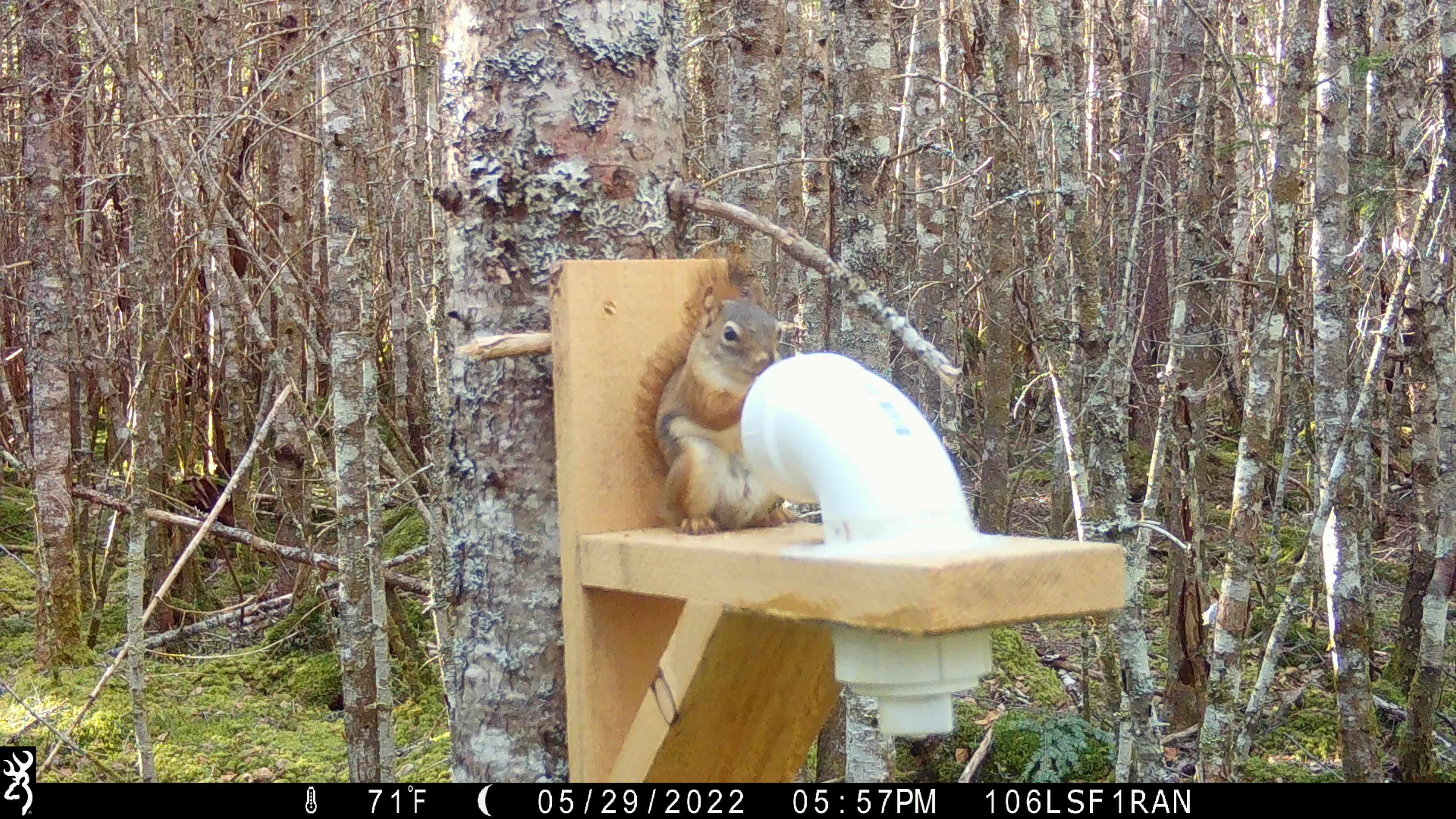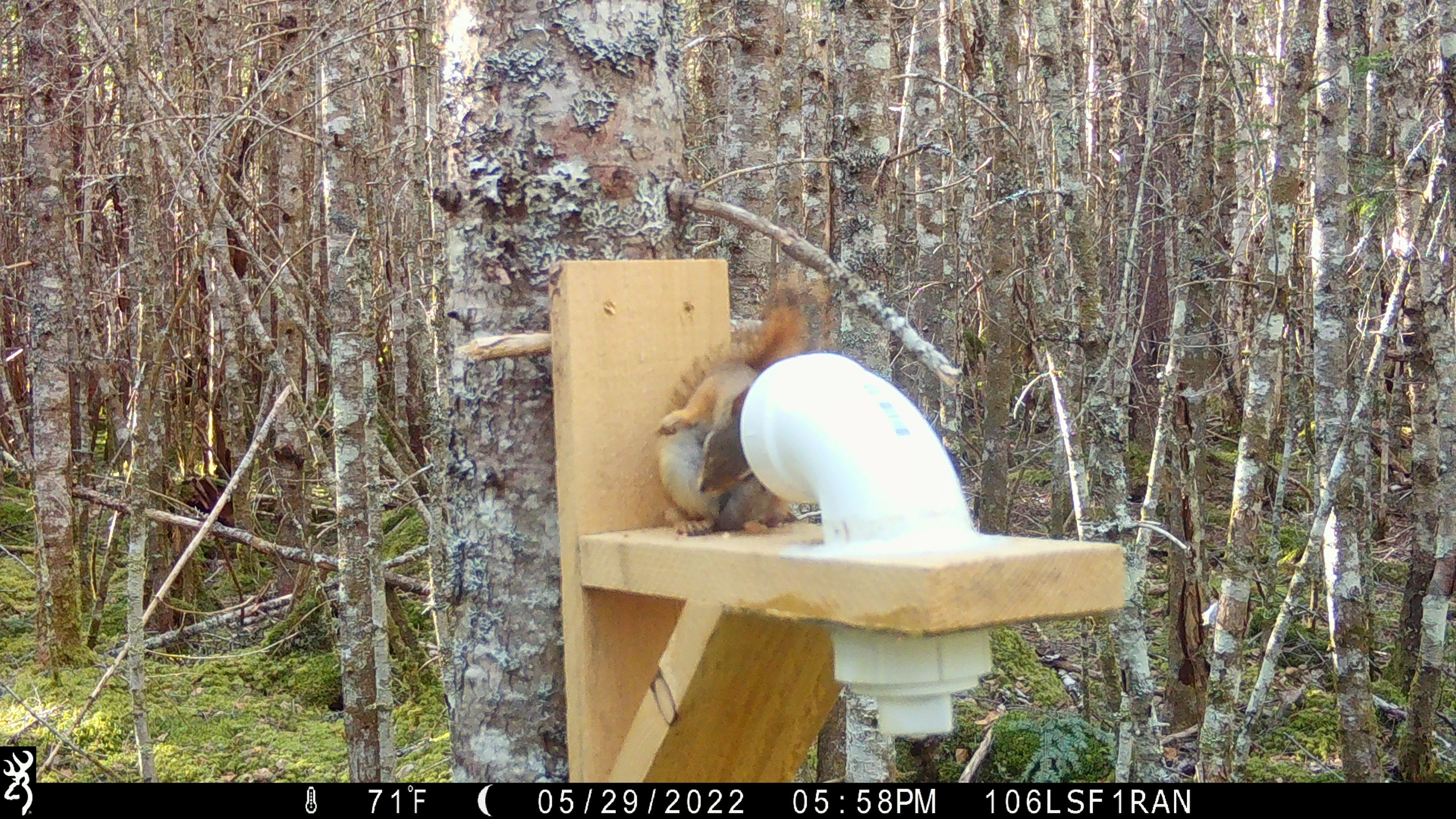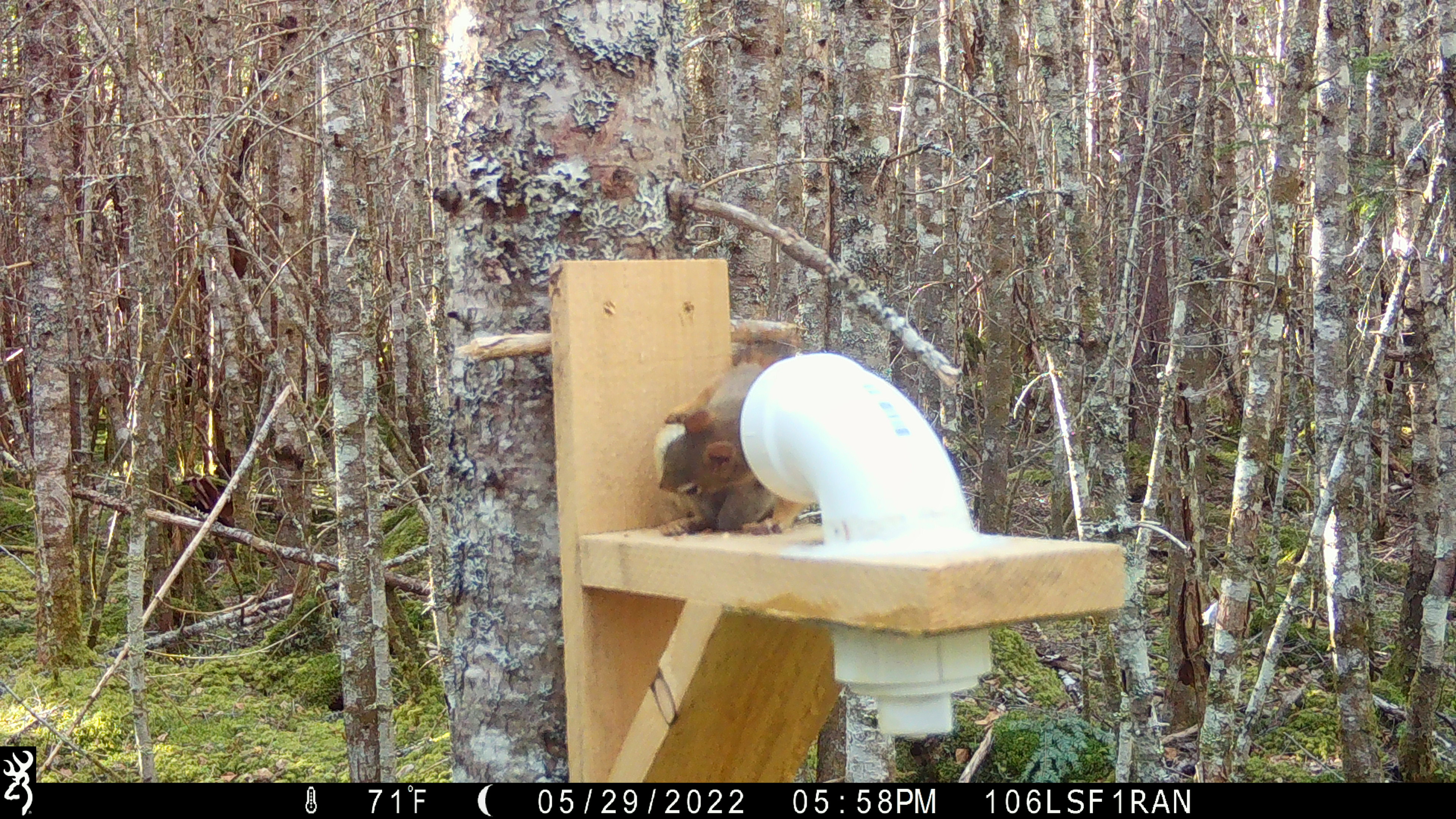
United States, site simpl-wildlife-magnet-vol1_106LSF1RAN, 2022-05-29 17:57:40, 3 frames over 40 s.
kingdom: Animalia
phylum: Chordata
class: Mammalia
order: Rodentia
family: Sciuridae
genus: Tamiasciurus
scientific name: Tamiasciurus hudsonicus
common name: red squirrel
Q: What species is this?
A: Red squirrel (Tamiasciurus hudsonicus).